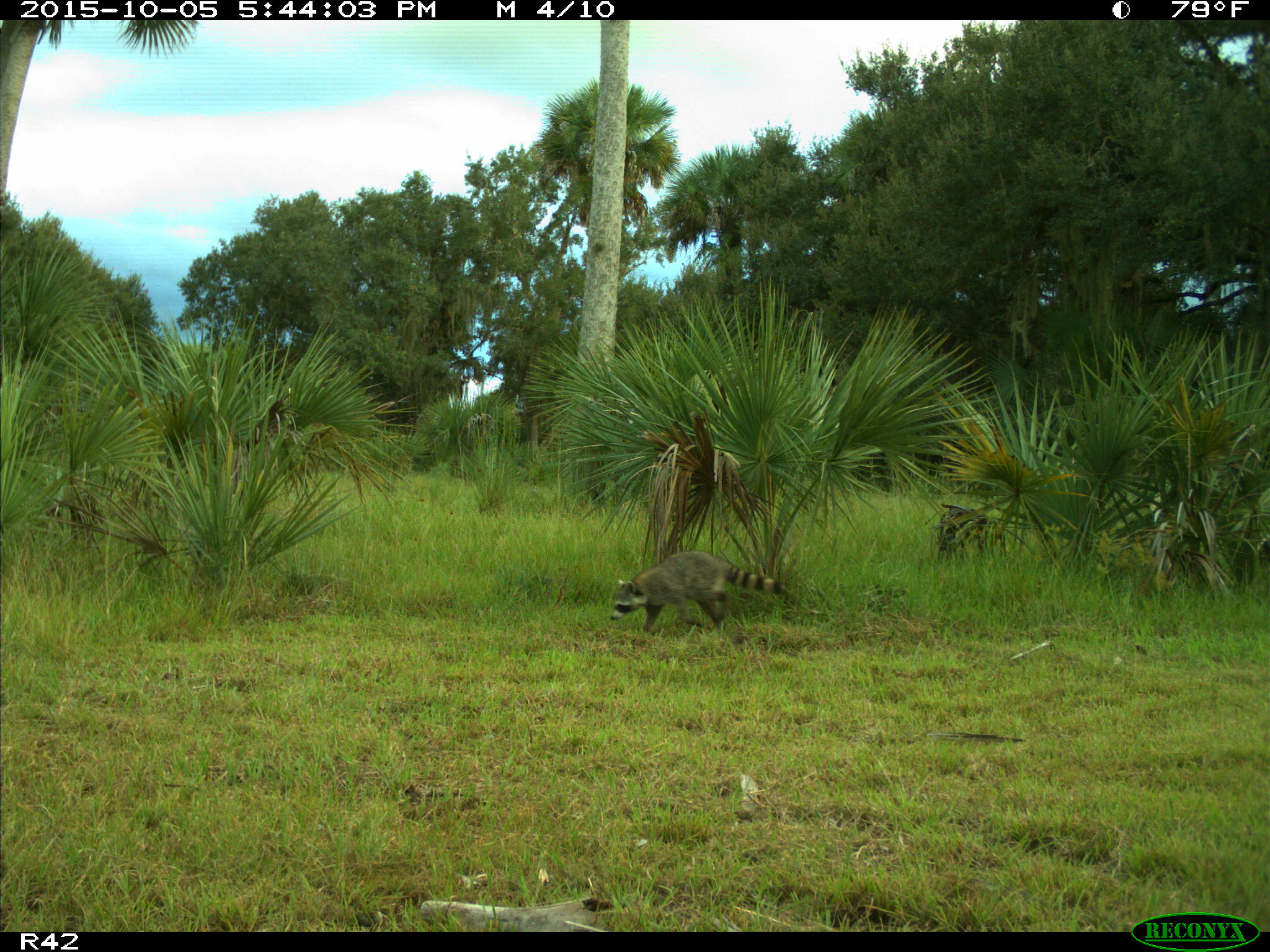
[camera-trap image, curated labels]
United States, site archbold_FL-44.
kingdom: Animalia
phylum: Chordata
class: Mammalia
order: Carnivora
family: Procyonidae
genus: Procyon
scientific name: Procyon lotor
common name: common raccoon